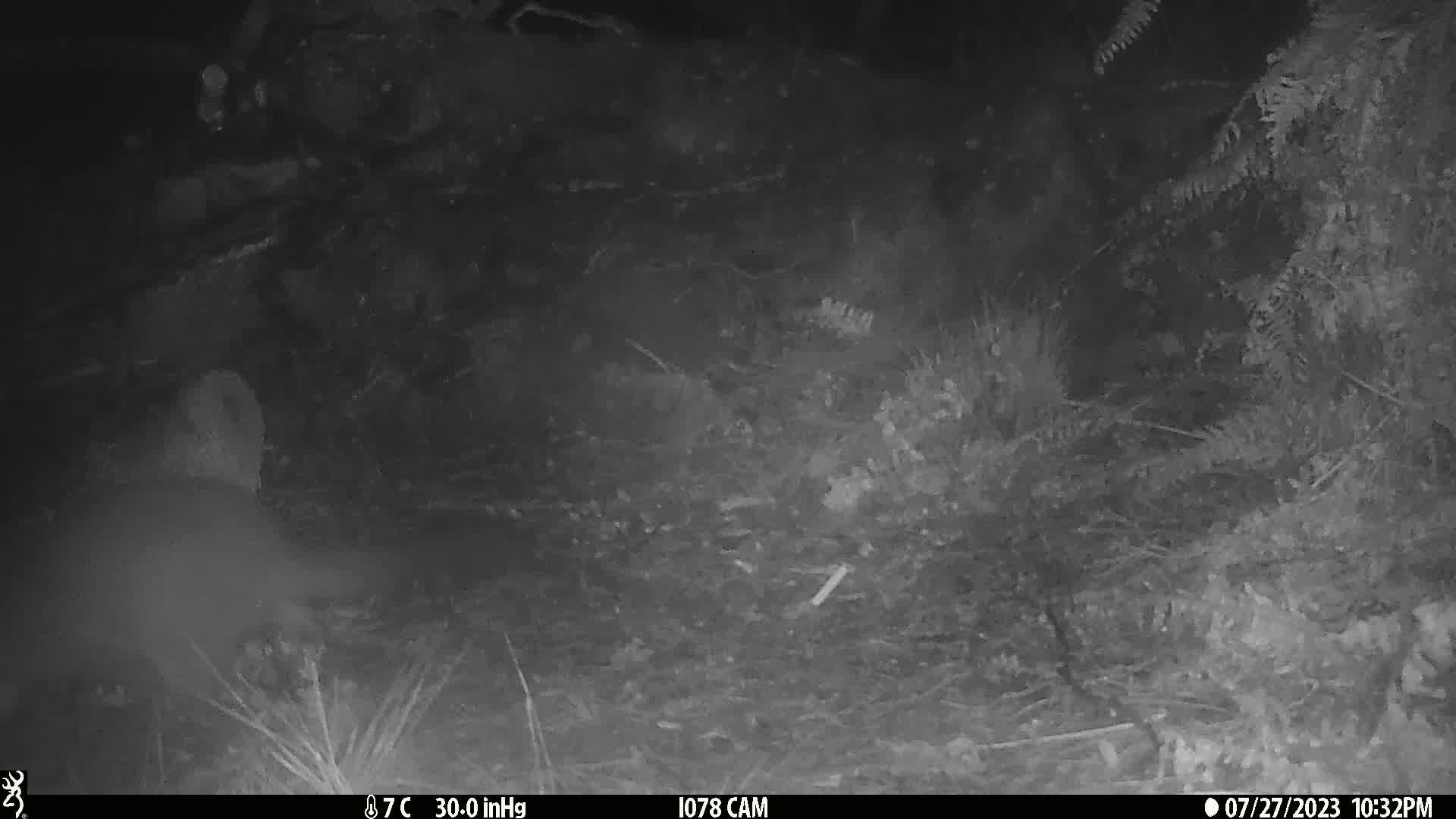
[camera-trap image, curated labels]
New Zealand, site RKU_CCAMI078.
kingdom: Animalia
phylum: Chordata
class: Mammalia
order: Diprotodontia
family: Phalangeridae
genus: Trichosurus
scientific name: Trichosurus vulpecula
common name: common brushtail possum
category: possum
Possum (common brushtail possum) (Trichosurus vulpecula).